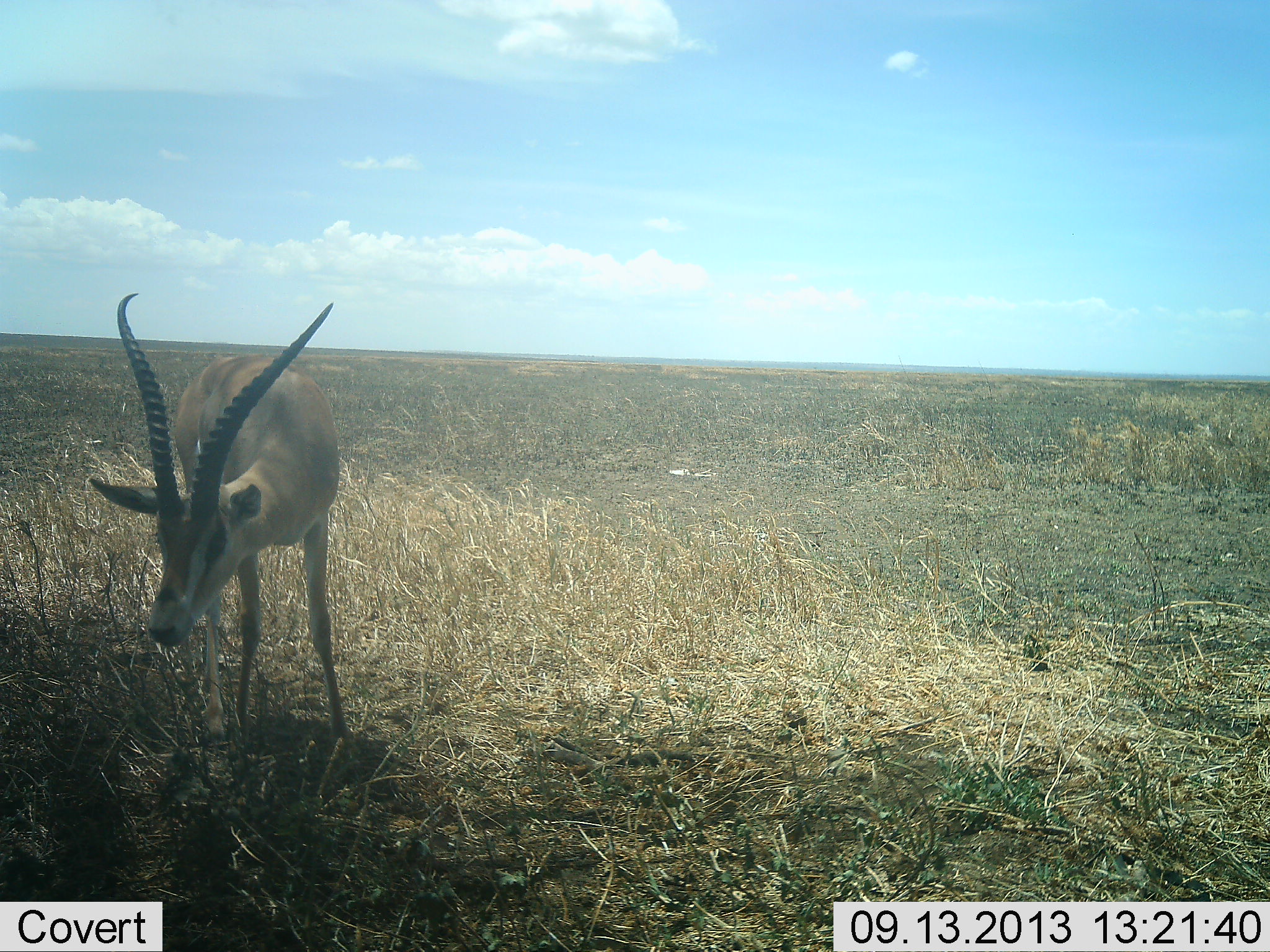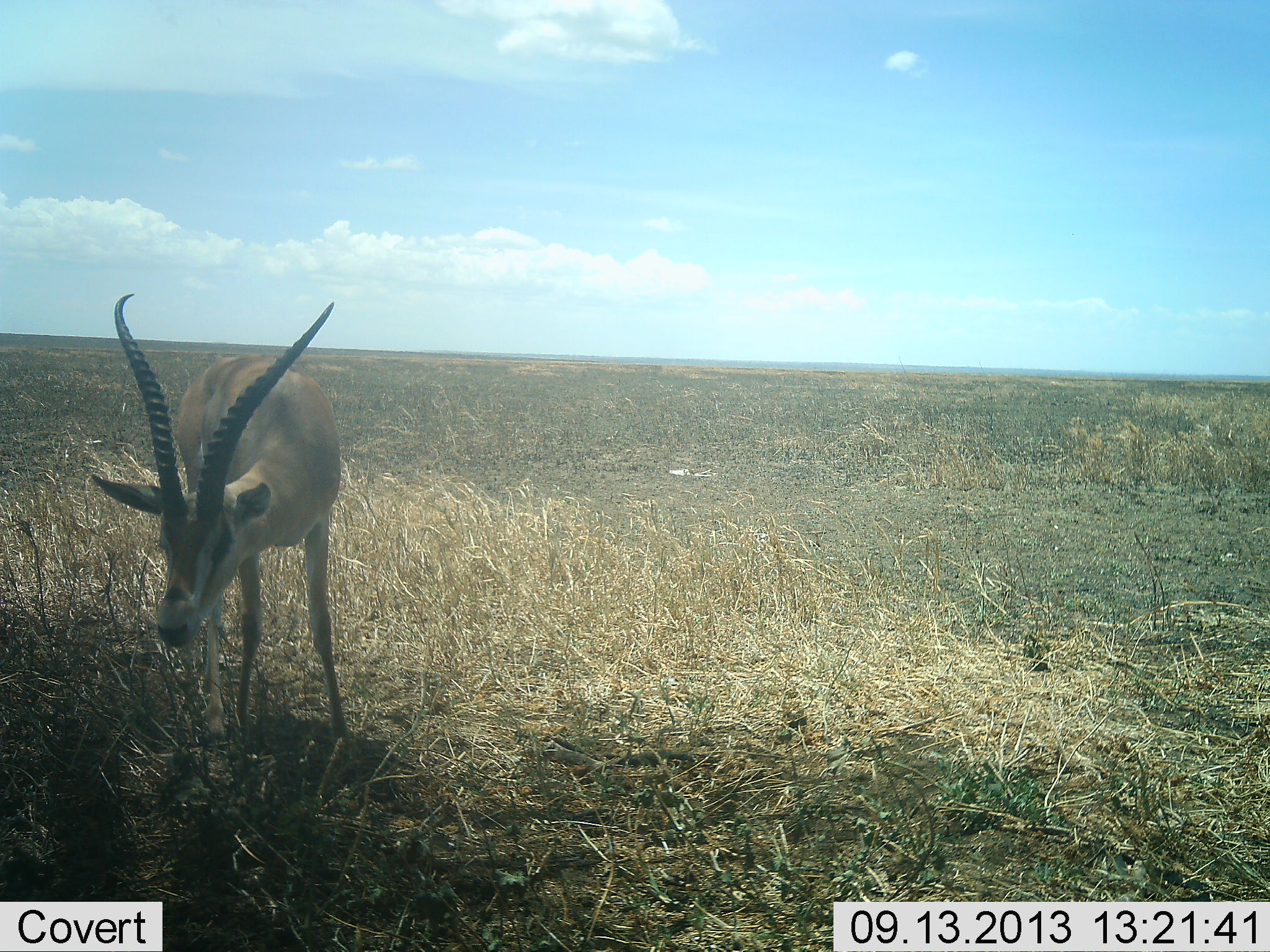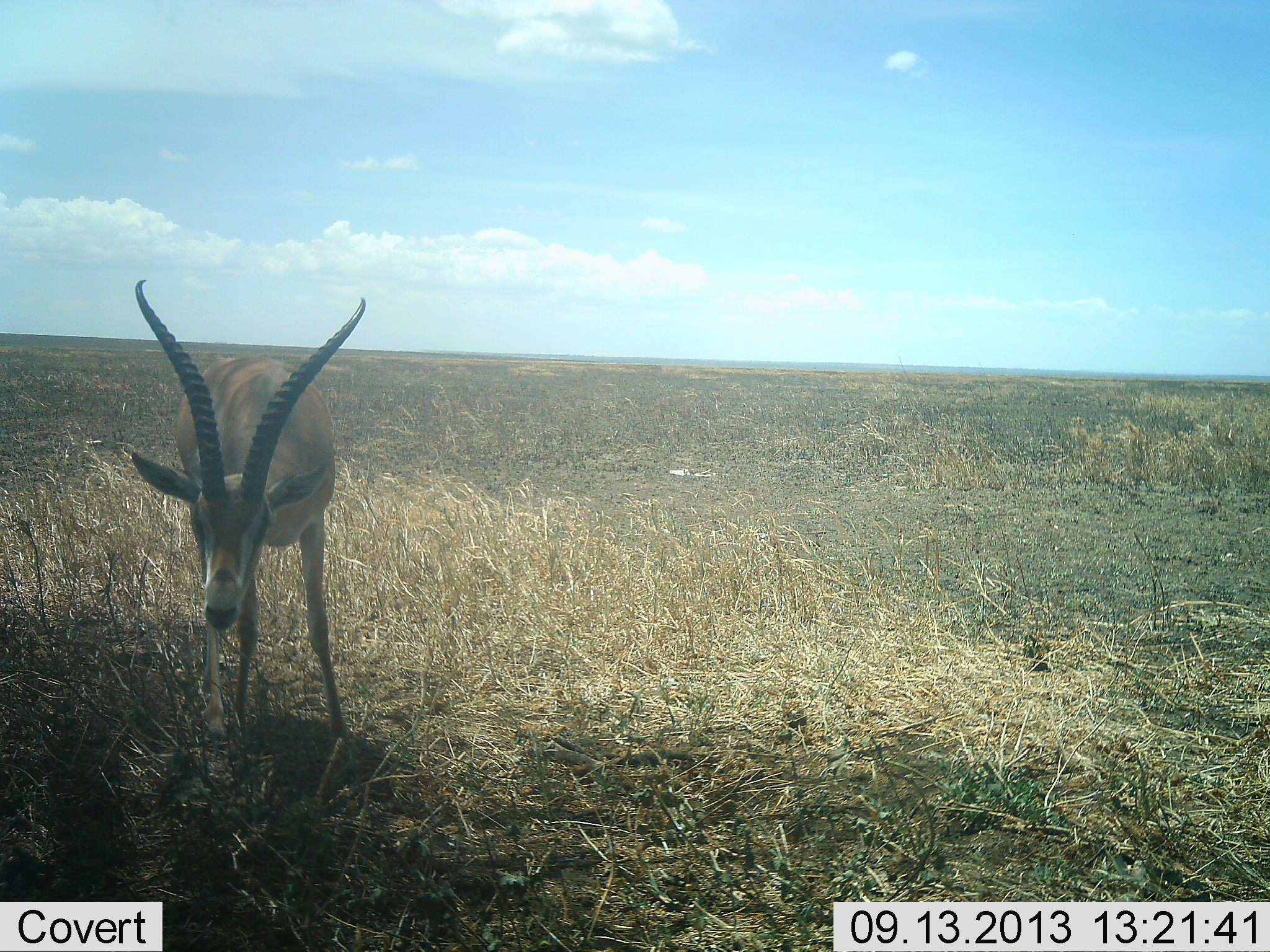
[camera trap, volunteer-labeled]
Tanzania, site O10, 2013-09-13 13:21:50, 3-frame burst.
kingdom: Animalia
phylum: Chordata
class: Mammalia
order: Artiodactyla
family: Bovidae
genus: Nanger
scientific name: Nanger granti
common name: grant's gazelle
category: gazellegrants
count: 1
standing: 83%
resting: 6%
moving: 0%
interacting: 0%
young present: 0%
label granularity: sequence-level